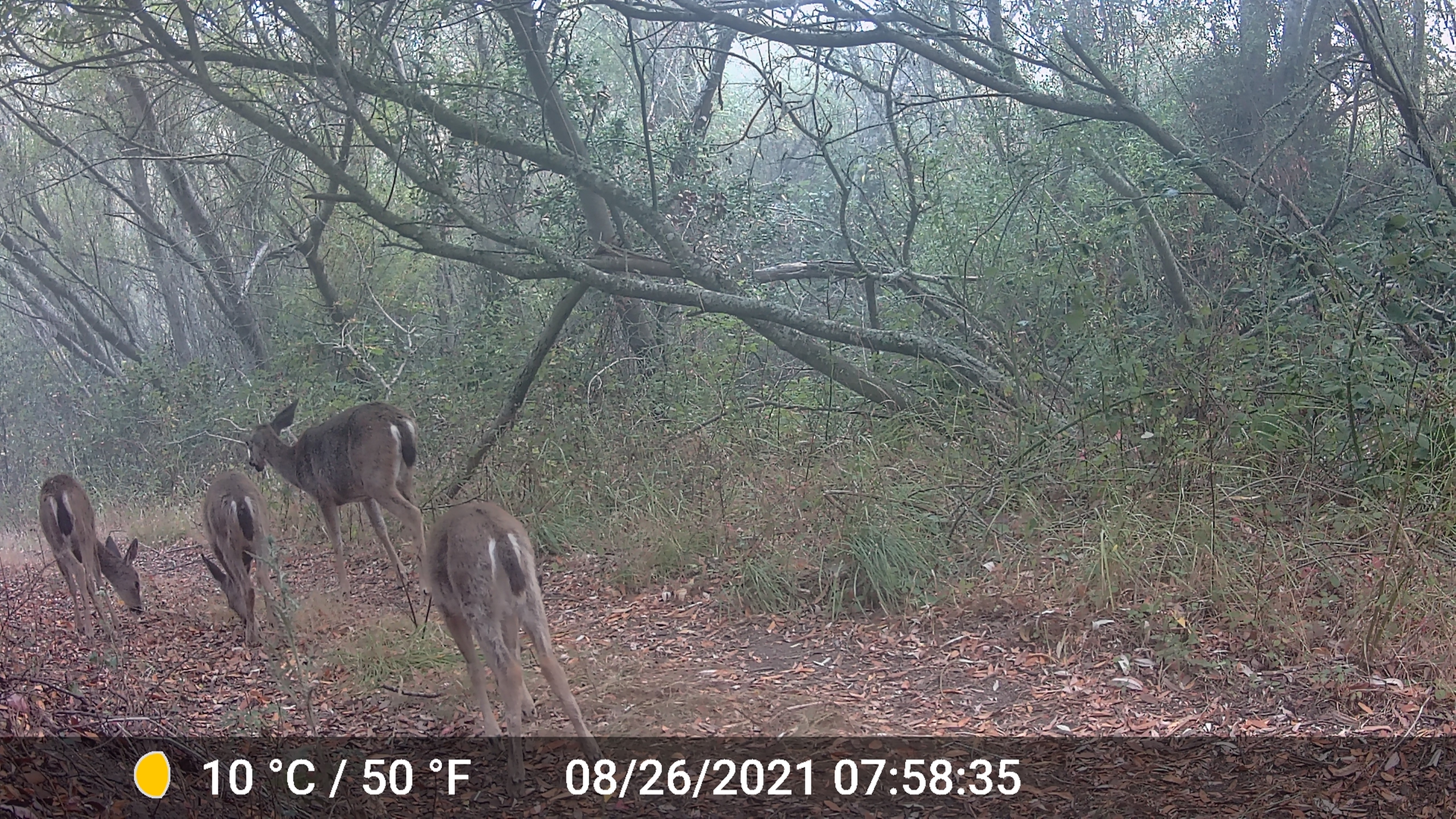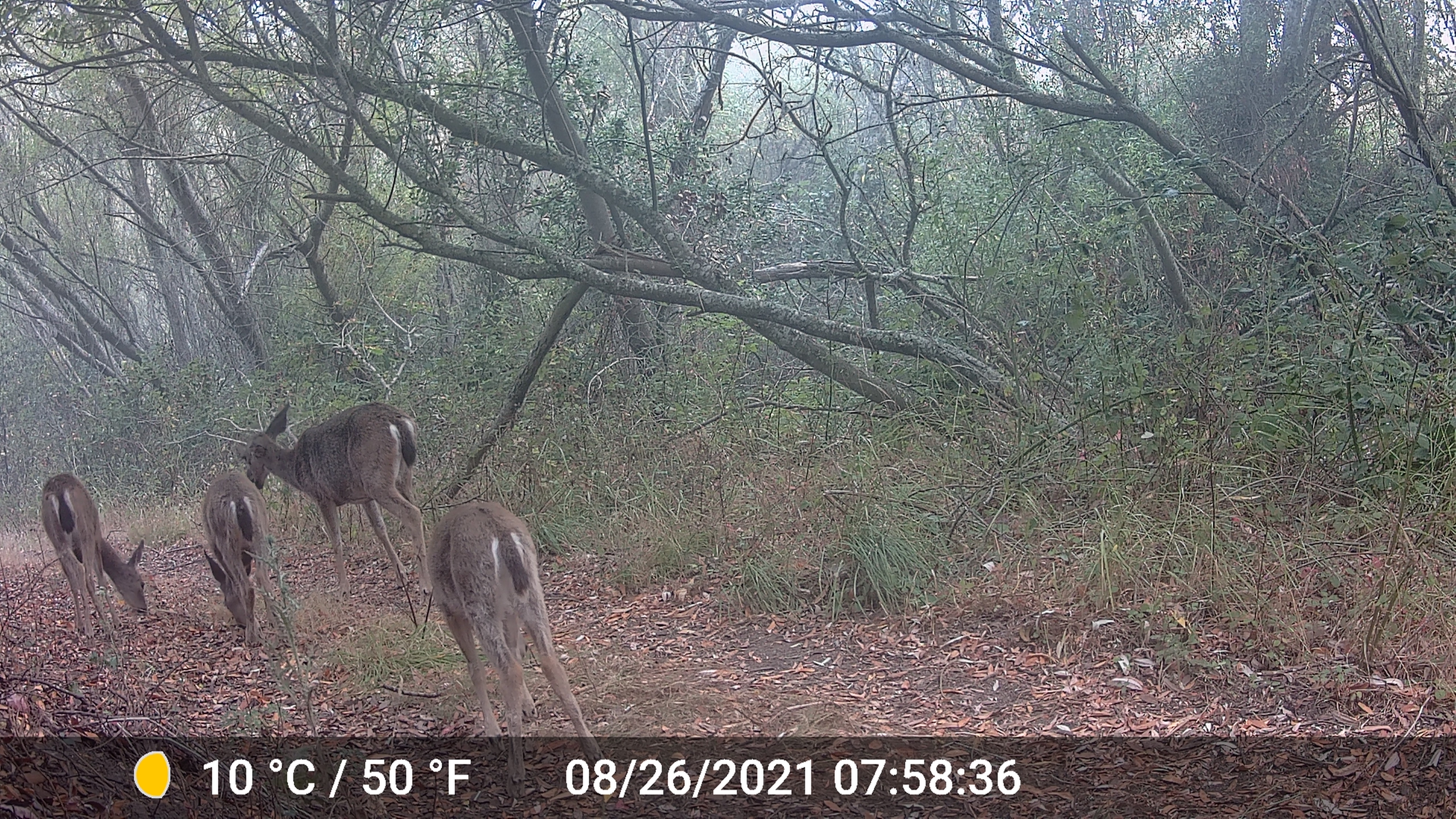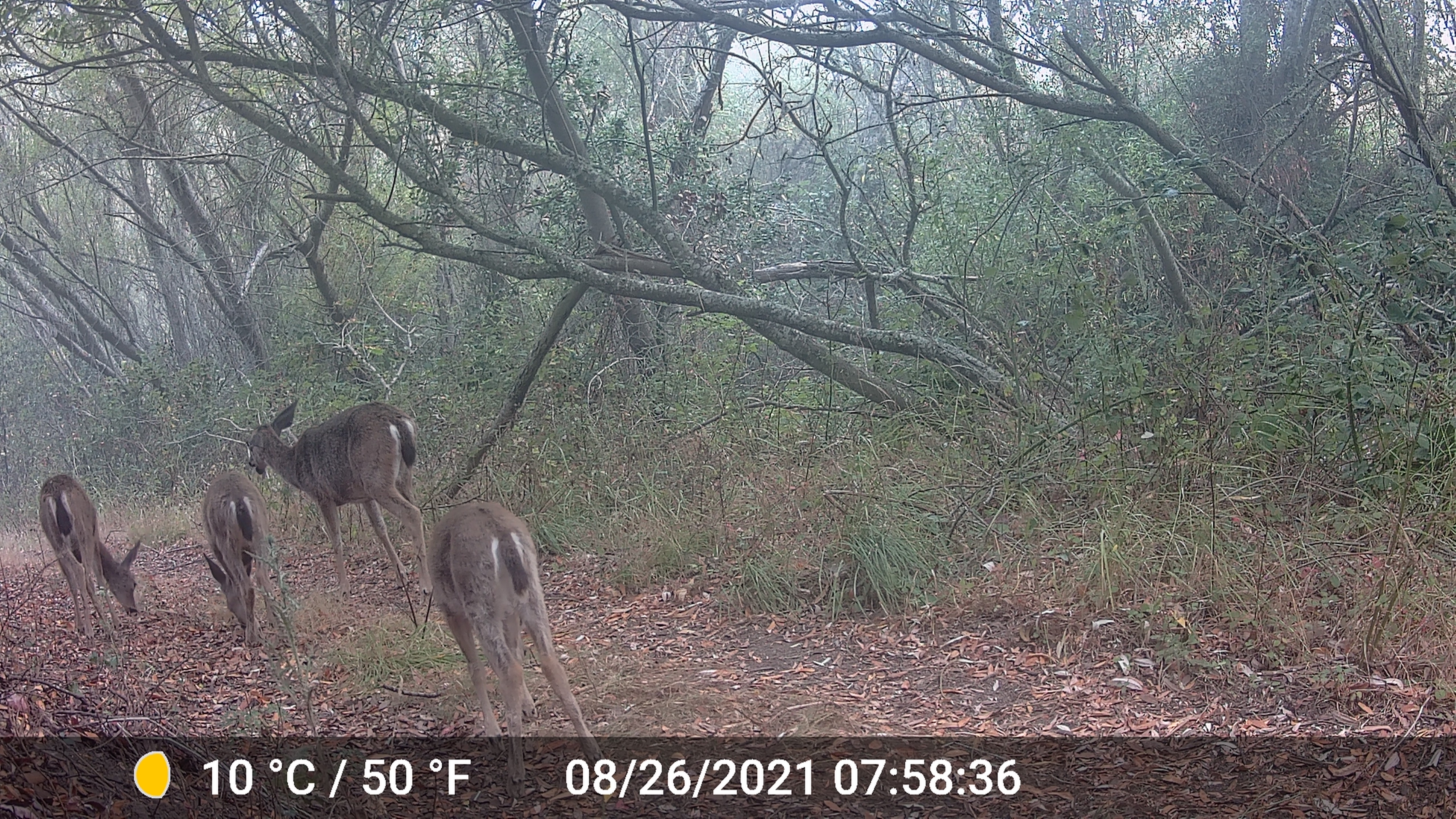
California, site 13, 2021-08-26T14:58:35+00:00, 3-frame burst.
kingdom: Animalia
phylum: Chordata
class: Mammalia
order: Artiodactyla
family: Cervidae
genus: Odocoileus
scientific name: Odocoileus hemionus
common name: mule deer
Mule deer (Odocoileus hemionus).